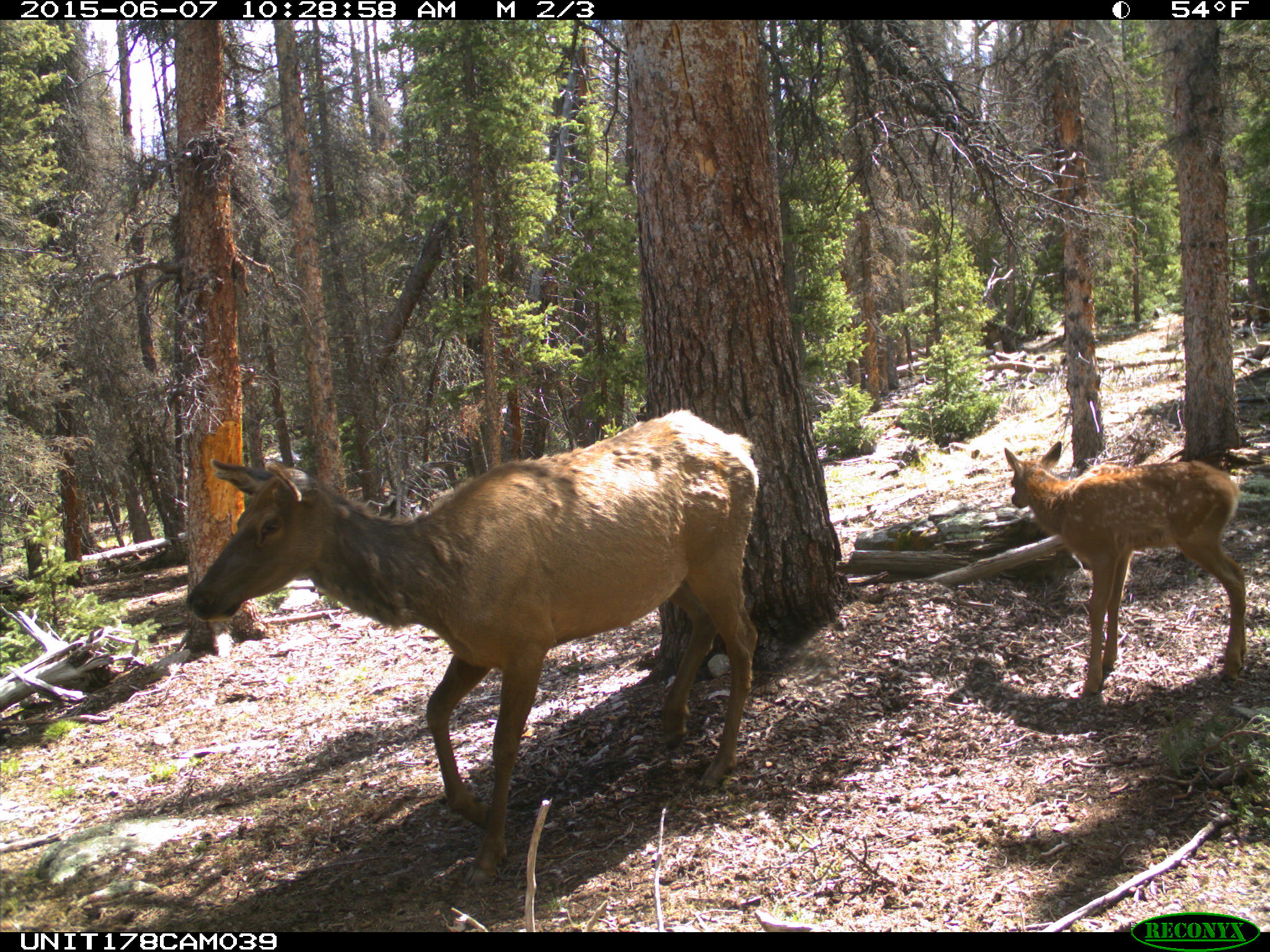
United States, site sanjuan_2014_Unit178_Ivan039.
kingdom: Animalia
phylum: Chordata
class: Mammalia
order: Artiodactyla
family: Cervidae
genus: Cervus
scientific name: Cervus elaphus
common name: red deer